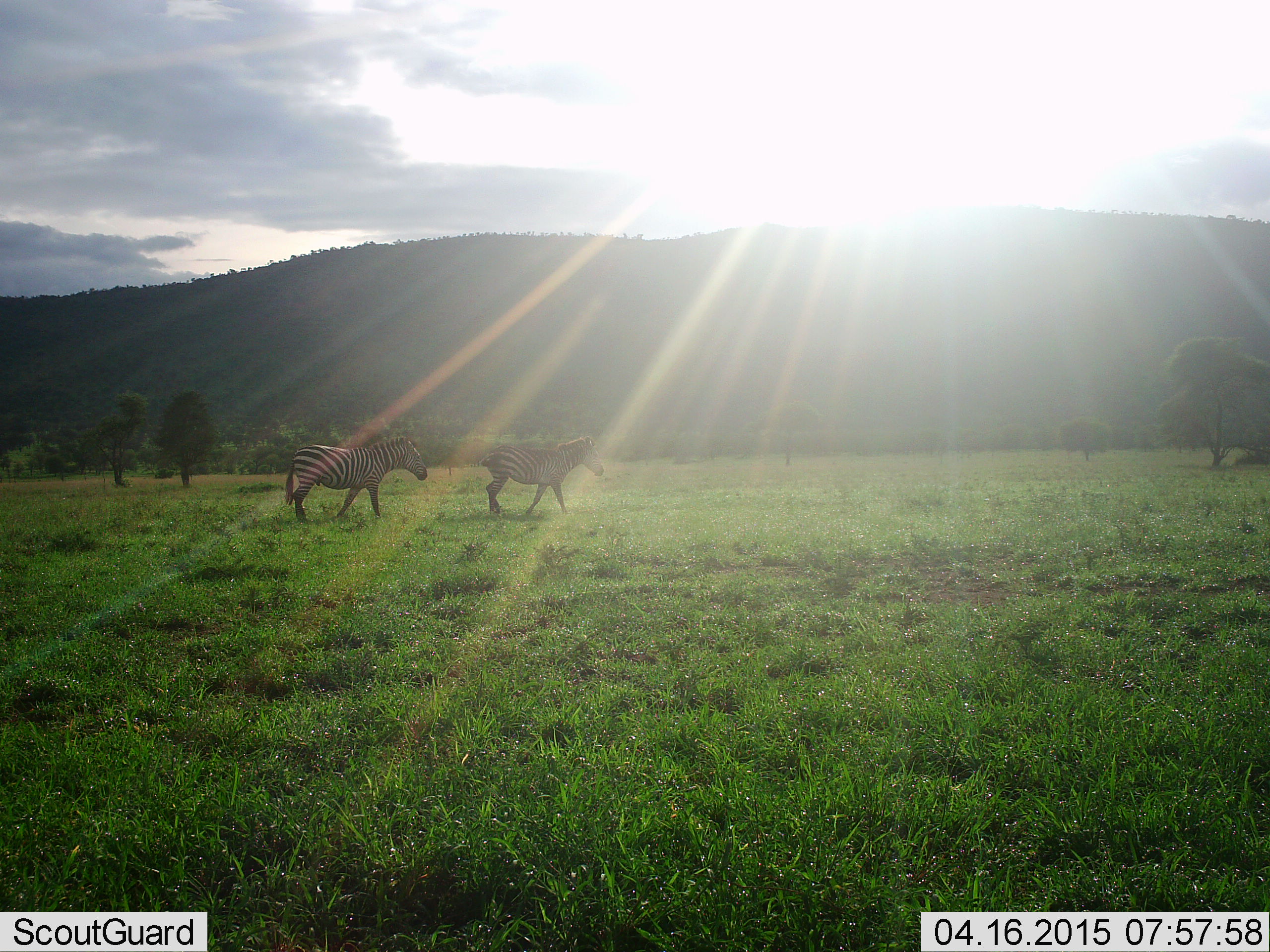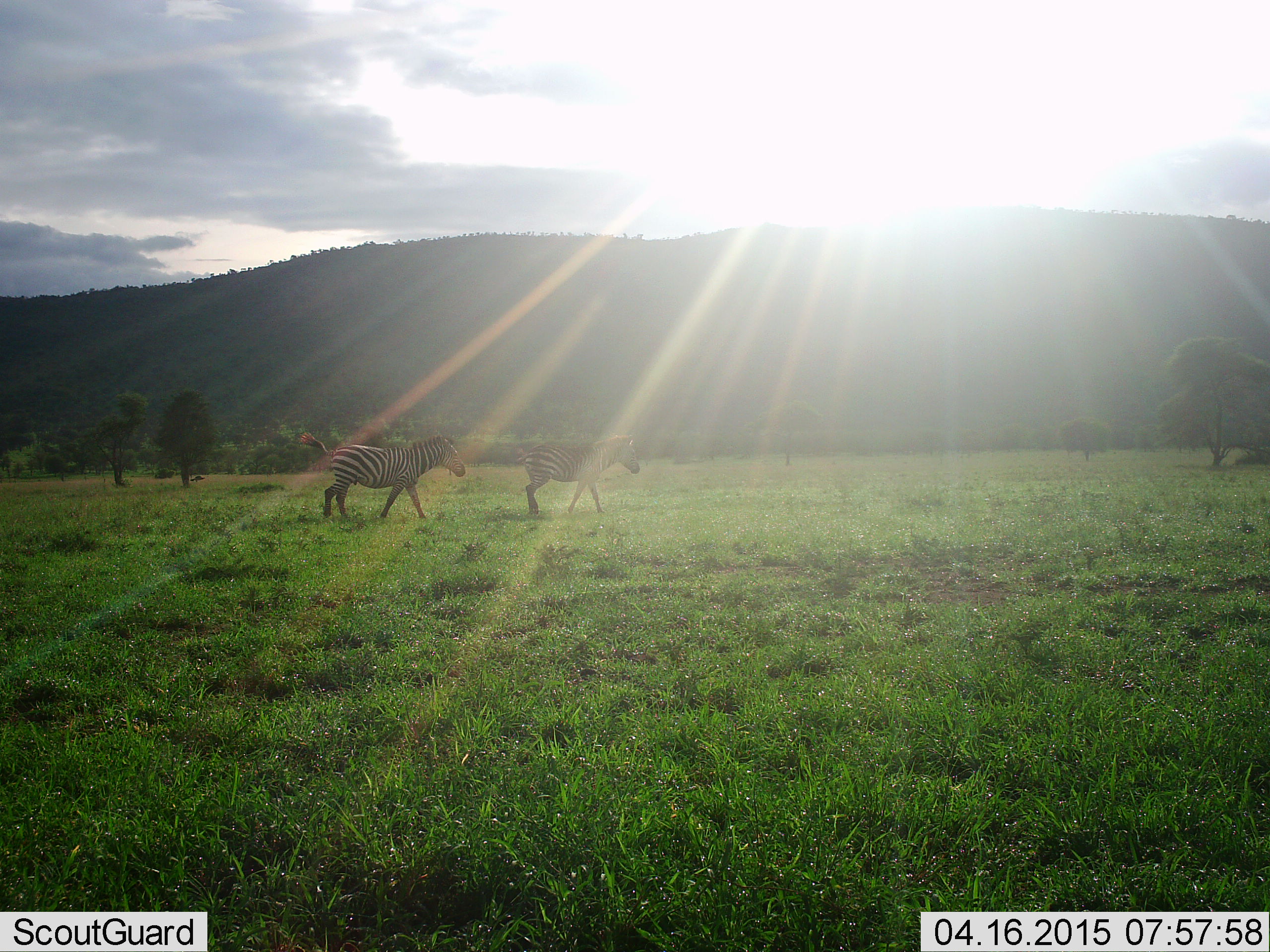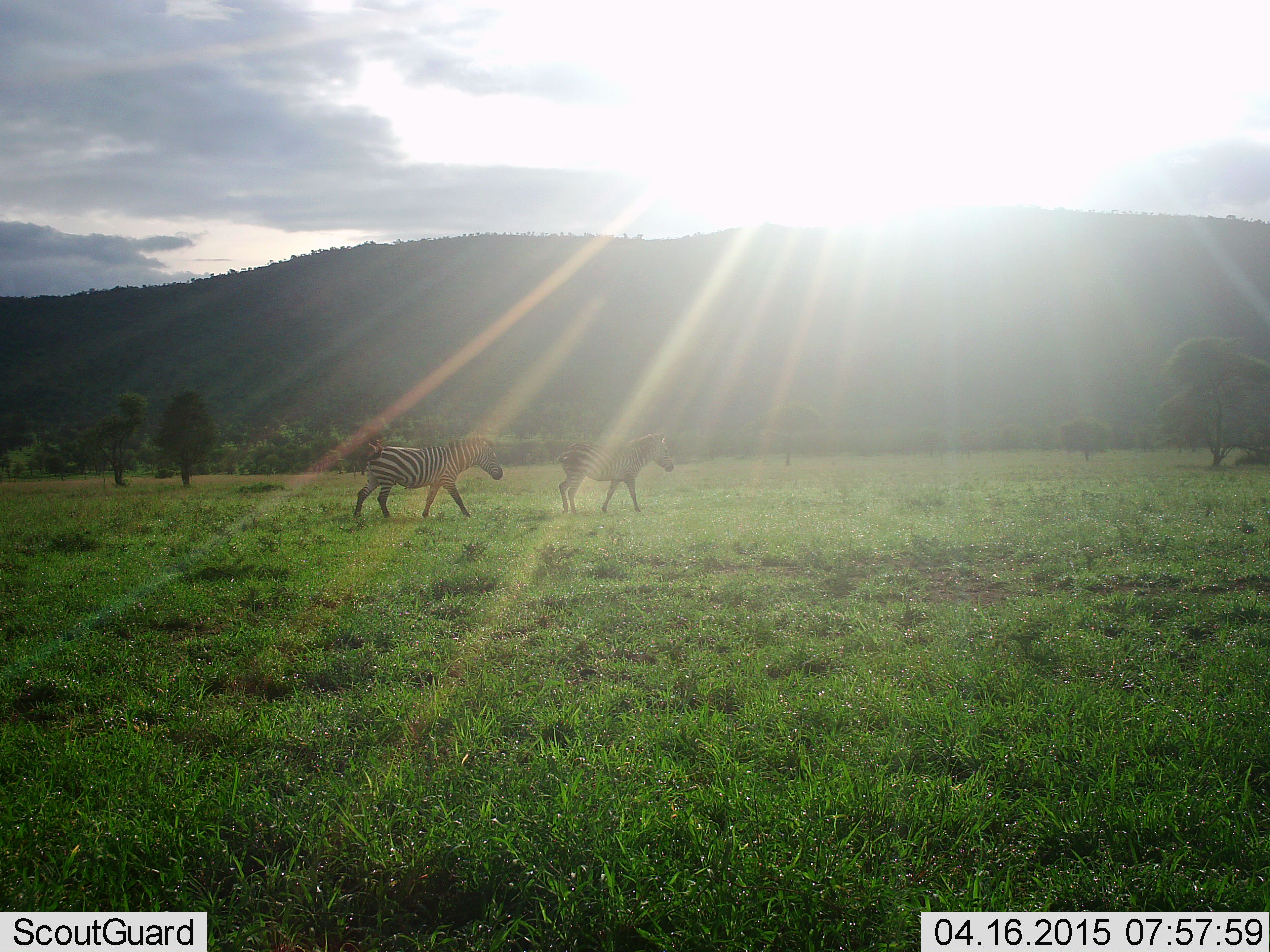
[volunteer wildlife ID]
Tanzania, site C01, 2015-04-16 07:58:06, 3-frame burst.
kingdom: Animalia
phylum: Chordata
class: Mammalia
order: Perissodactyla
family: Equidae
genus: Equus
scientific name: Equus quagga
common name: plains zebra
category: zebra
Zebra (plains zebra) (Equus quagga), count 2. Behavior (volunteer vote fractions): standing 0%, resting 0%, moving 100%, interacting 0%. Young present (vote fraction): 0%. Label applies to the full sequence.